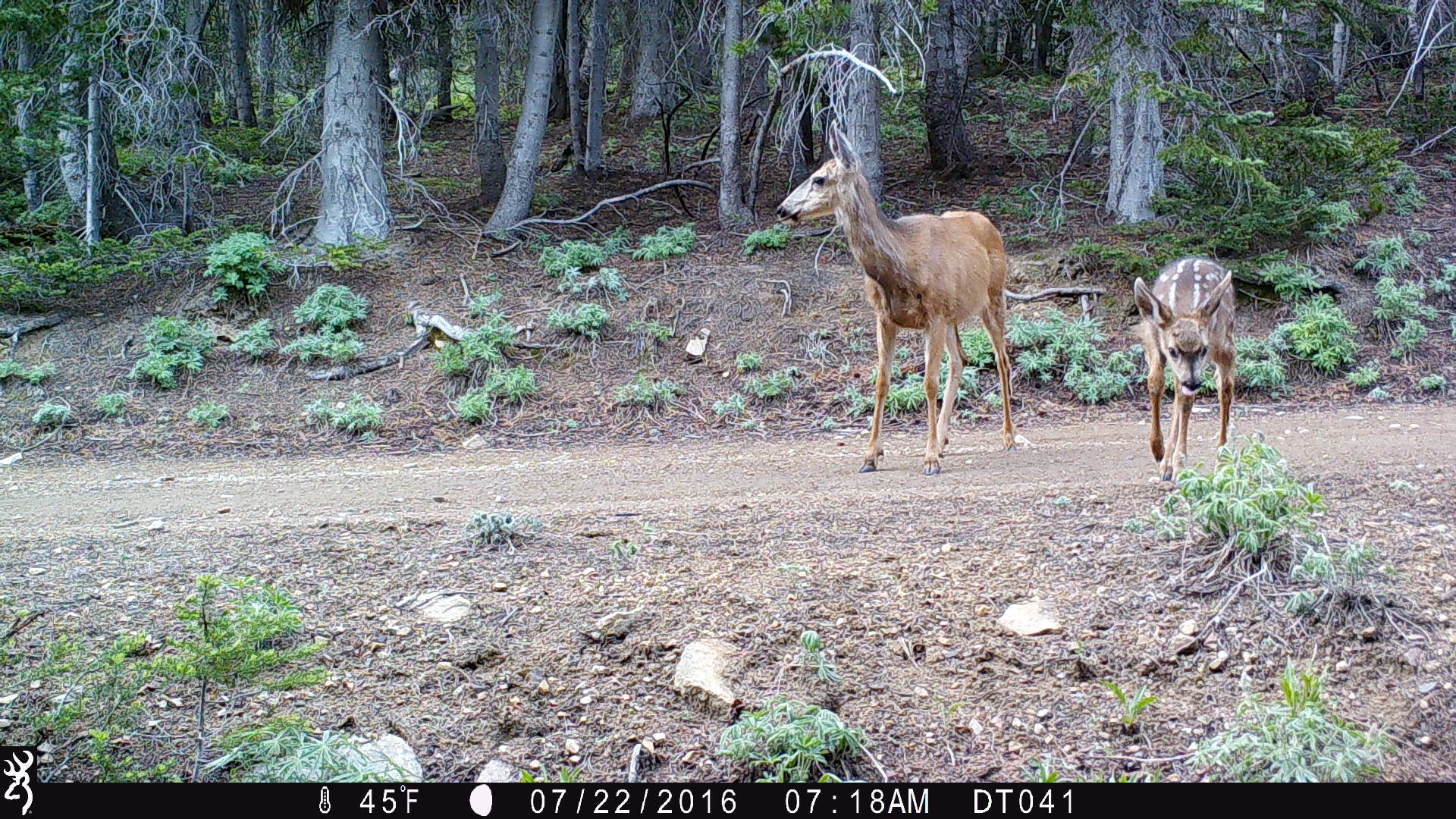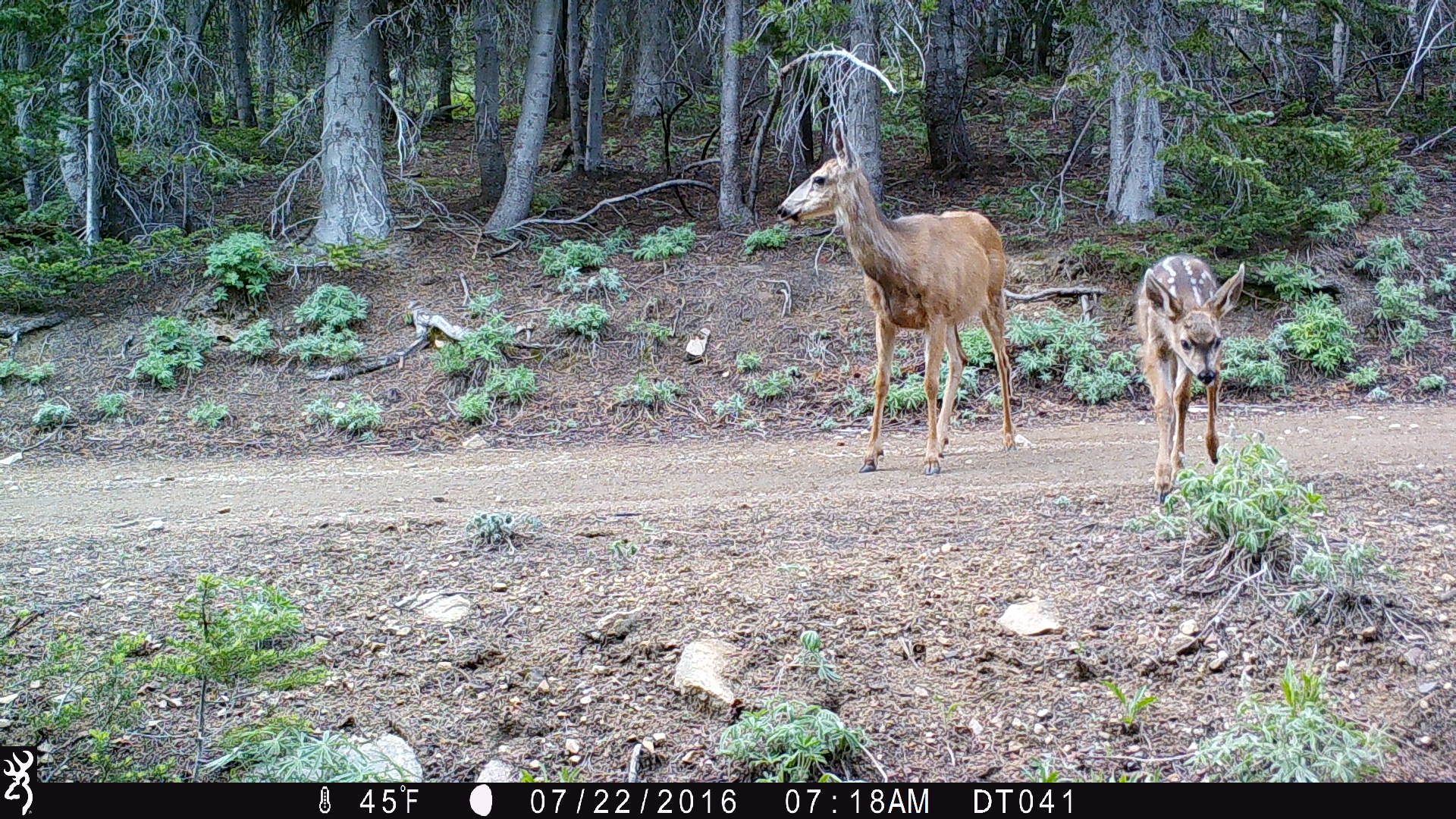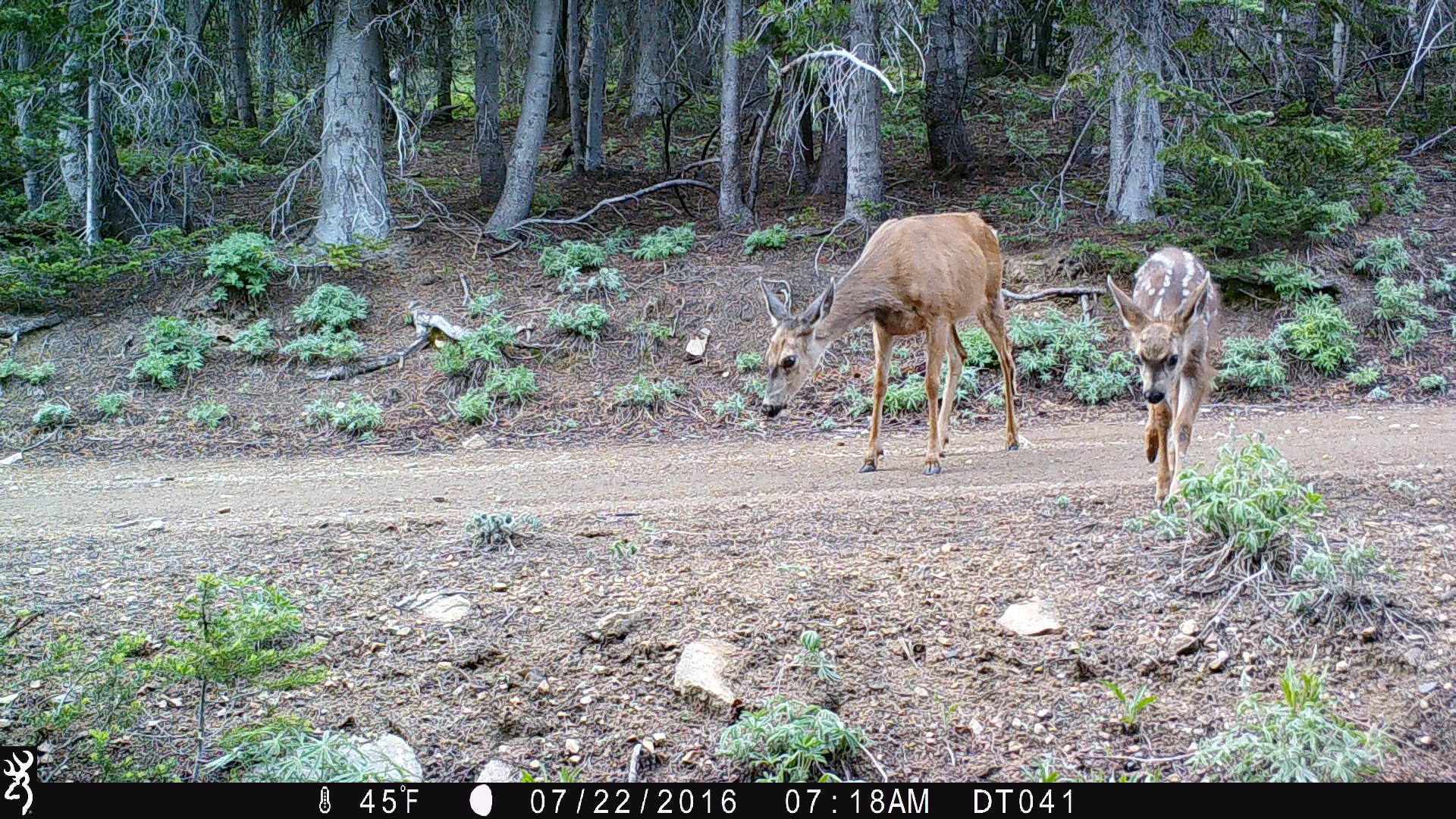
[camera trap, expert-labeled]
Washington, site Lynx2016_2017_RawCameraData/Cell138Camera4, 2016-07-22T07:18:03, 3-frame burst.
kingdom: Animalia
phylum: Chordata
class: Mammalia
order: Artiodactyla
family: Cervidae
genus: Odocoileus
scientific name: Odocoileus hemionus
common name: mule deer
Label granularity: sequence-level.